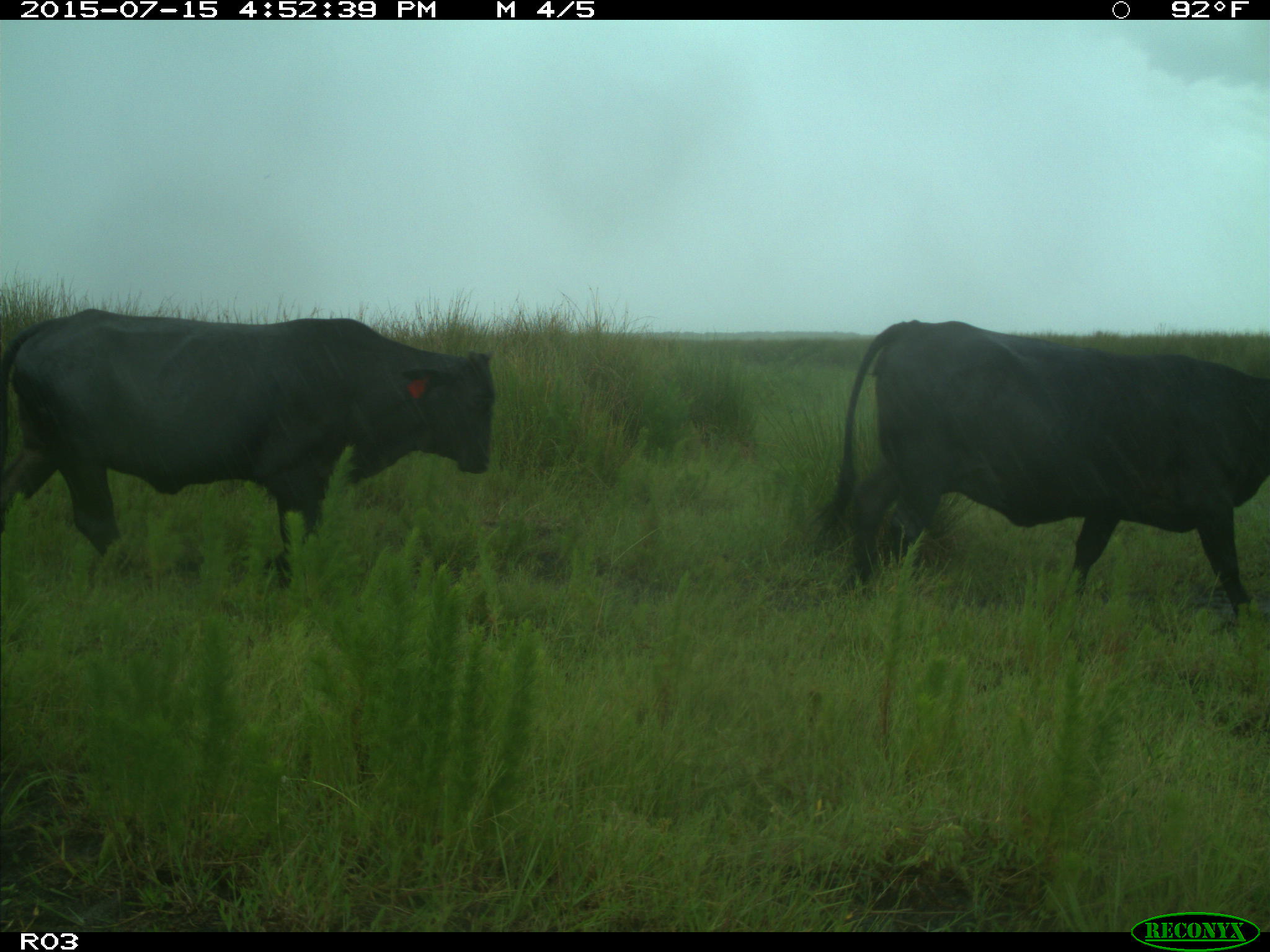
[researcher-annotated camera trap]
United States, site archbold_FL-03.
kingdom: Animalia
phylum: Chordata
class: Mammalia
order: Artiodactyla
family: Bovidae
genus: Bos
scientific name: Bos taurus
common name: domestic cow